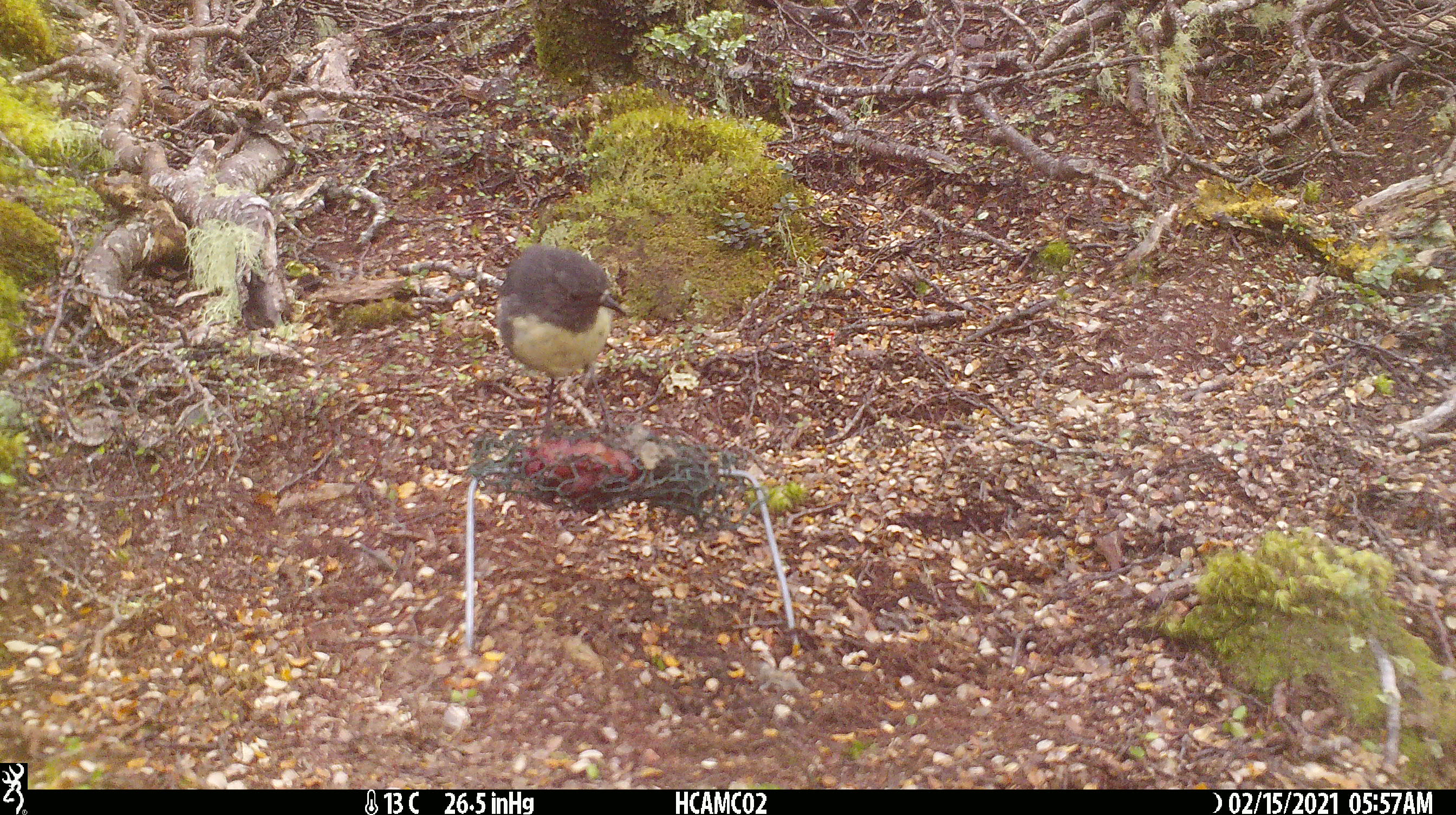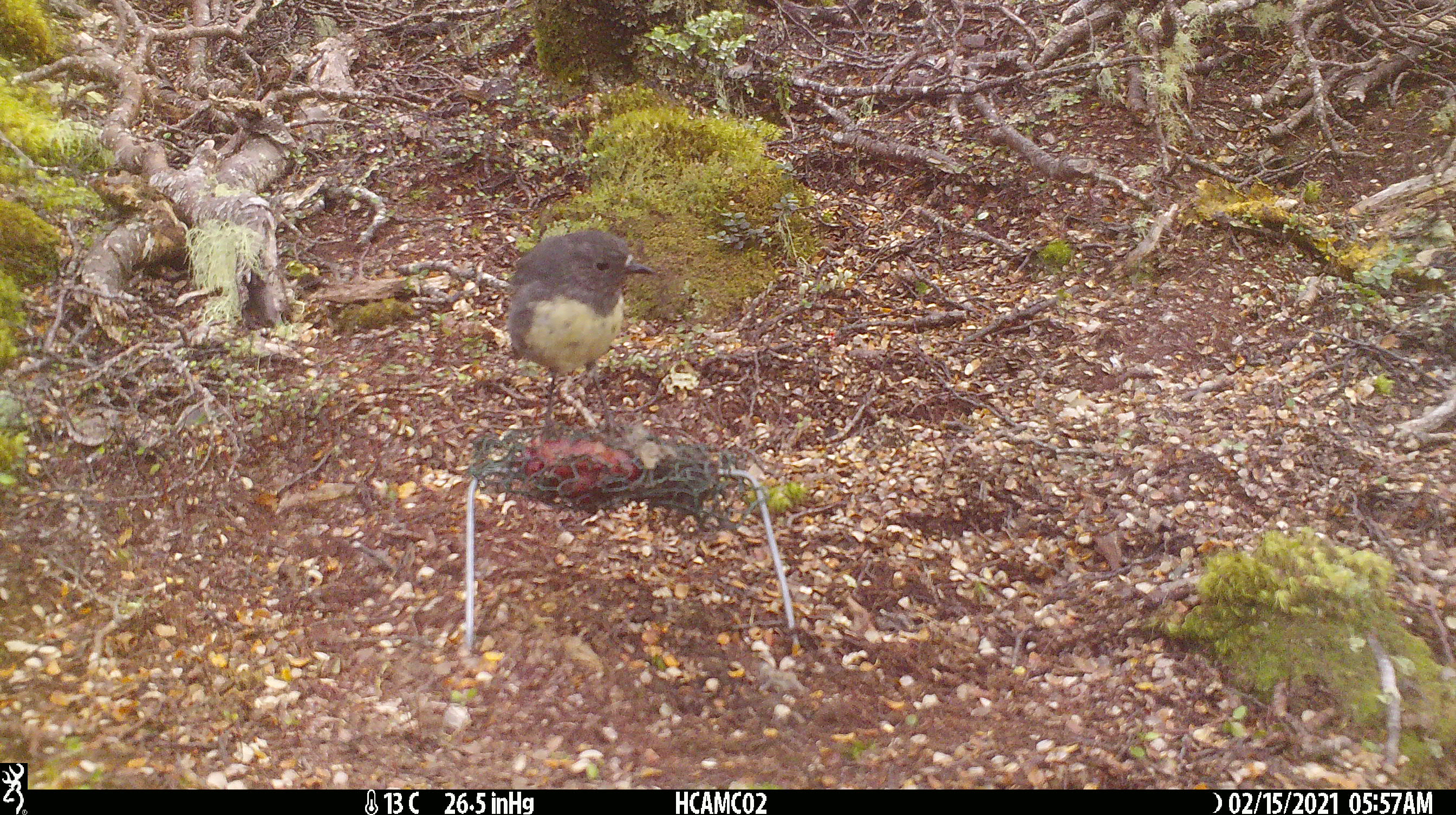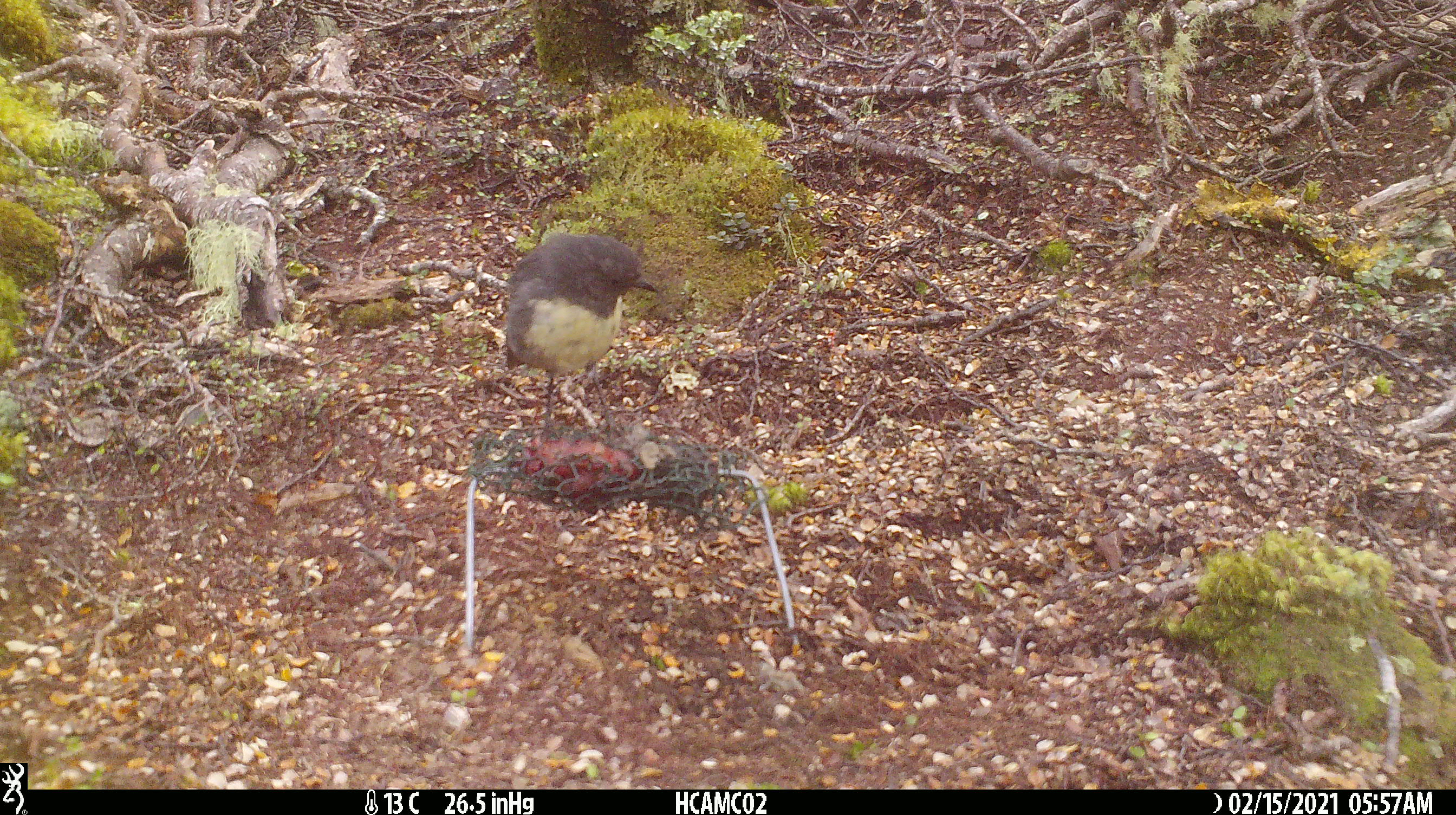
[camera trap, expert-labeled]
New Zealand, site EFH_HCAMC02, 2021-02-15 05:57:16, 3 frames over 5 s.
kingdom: Animalia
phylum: Chordata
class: Aves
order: Passeriformes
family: Petroicidae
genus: Petroica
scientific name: Petroica australis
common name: new zealand robin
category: robin